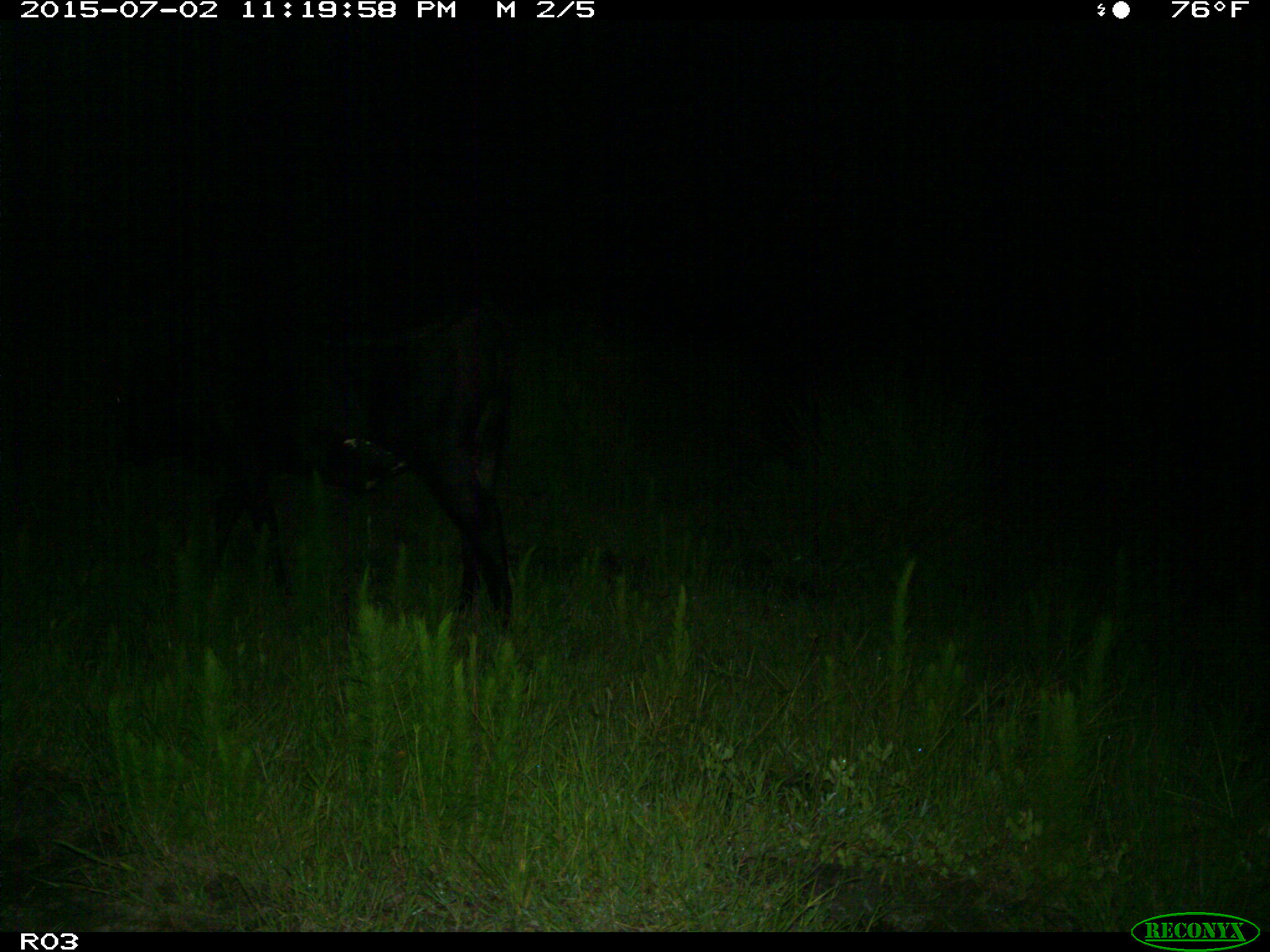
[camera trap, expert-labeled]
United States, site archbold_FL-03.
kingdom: Animalia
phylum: Chordata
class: Mammalia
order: Artiodactyla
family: Bovidae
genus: Bos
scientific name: Bos taurus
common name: domestic cow